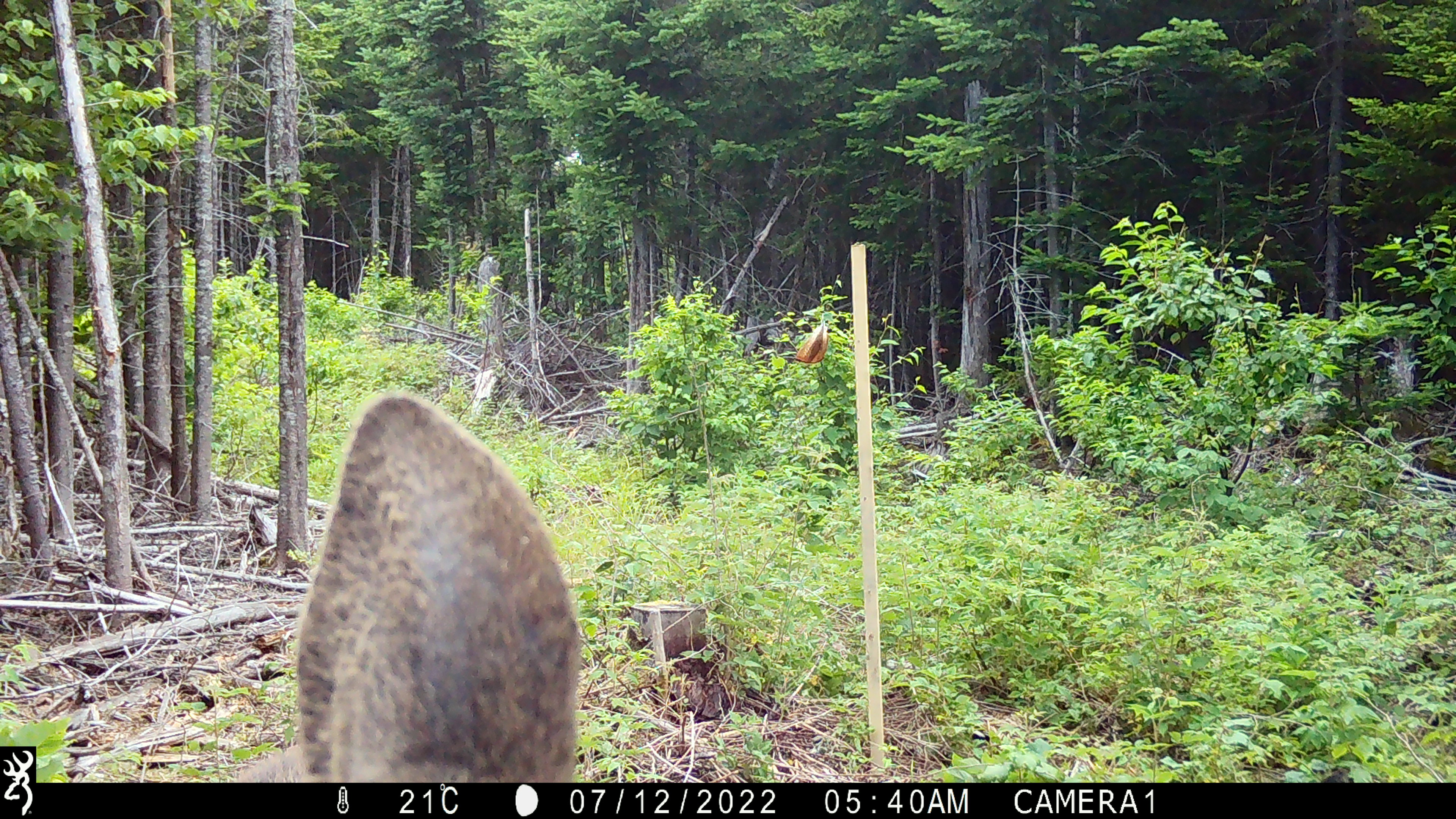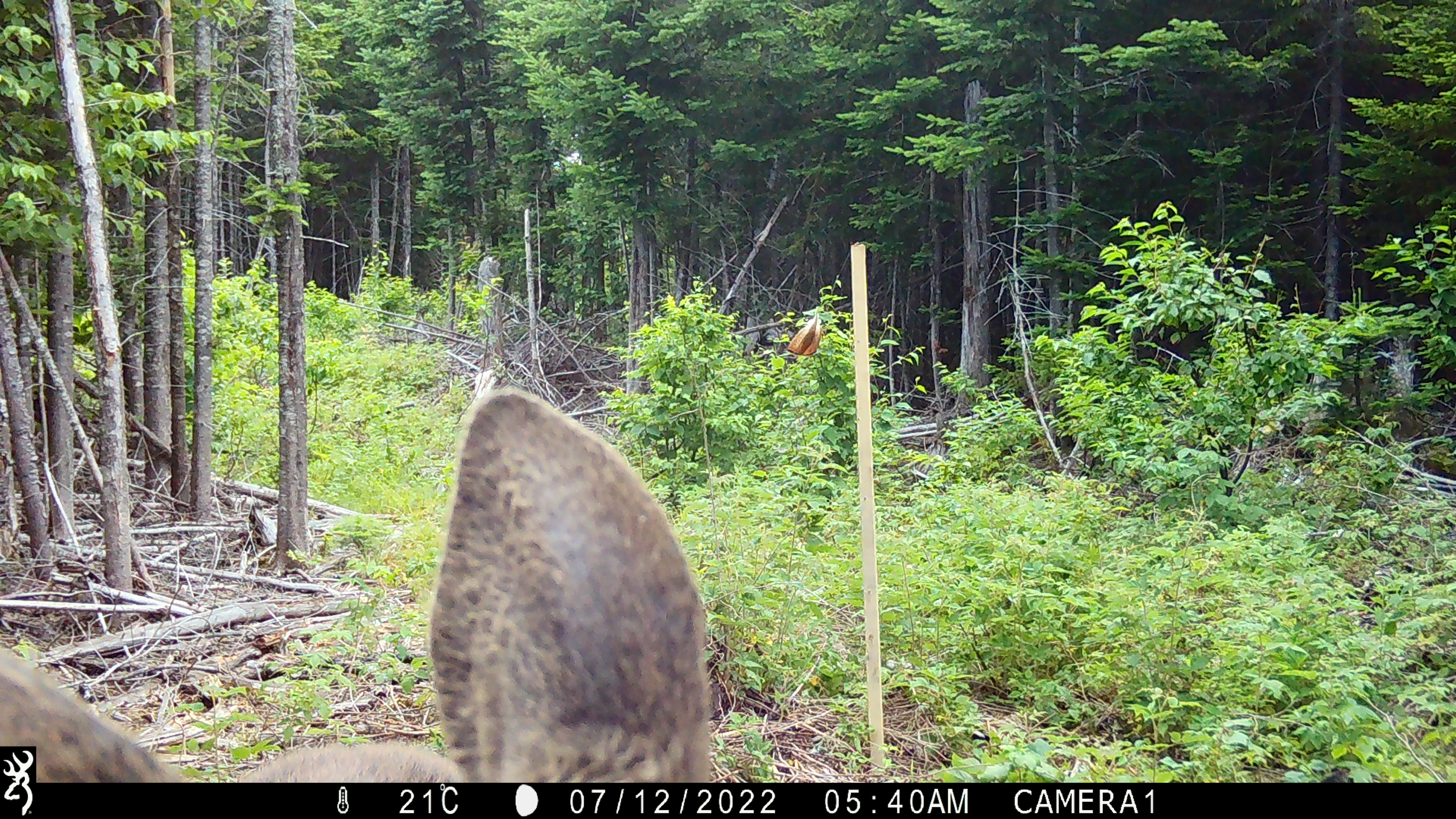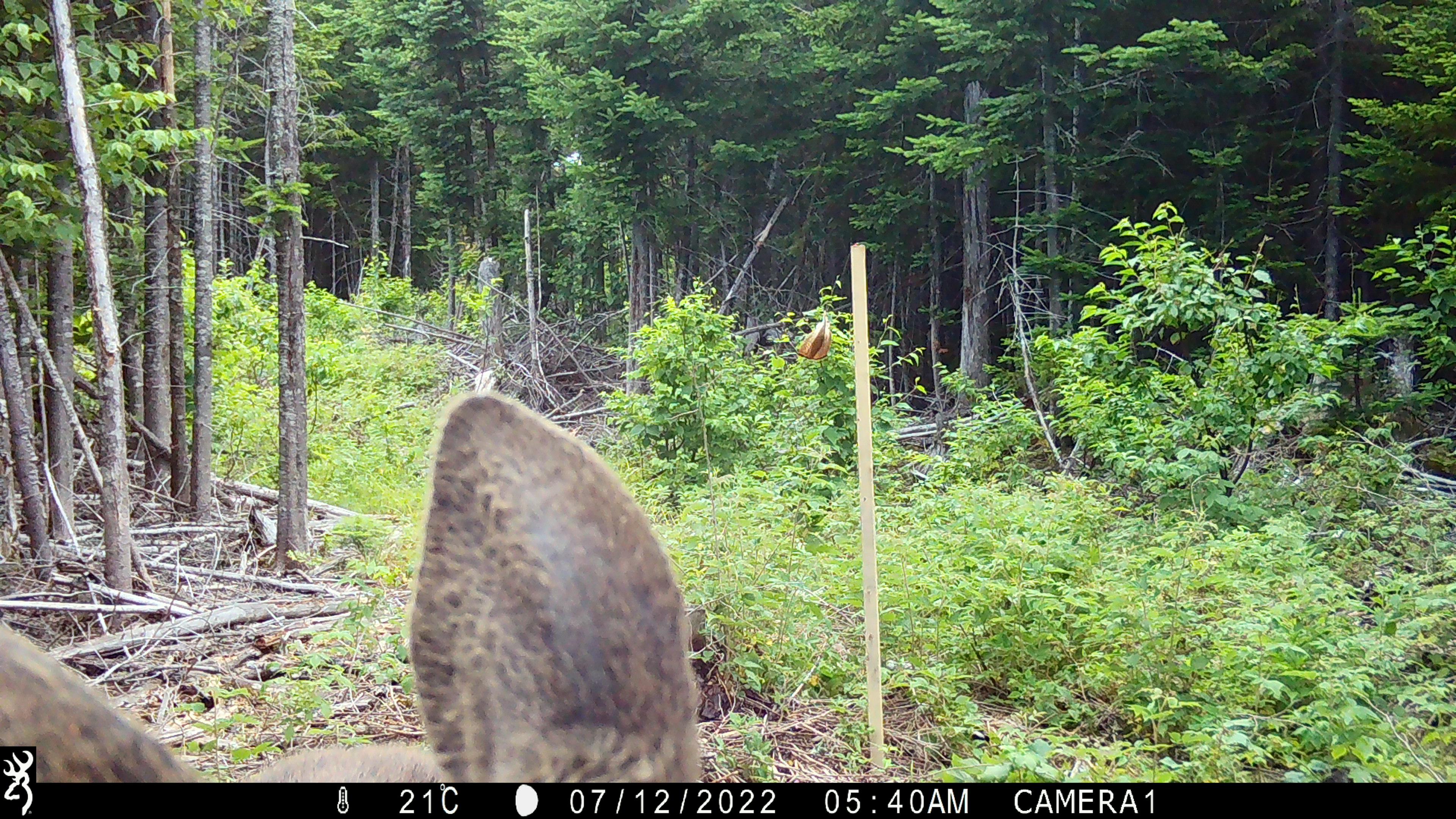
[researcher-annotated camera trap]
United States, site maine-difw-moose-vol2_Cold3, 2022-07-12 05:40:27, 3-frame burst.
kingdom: Animalia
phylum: Chordata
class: Mammalia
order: Artiodactyla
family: Cervidae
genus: Alces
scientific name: Alces alces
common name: moose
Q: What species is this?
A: Moose (Alces alces).